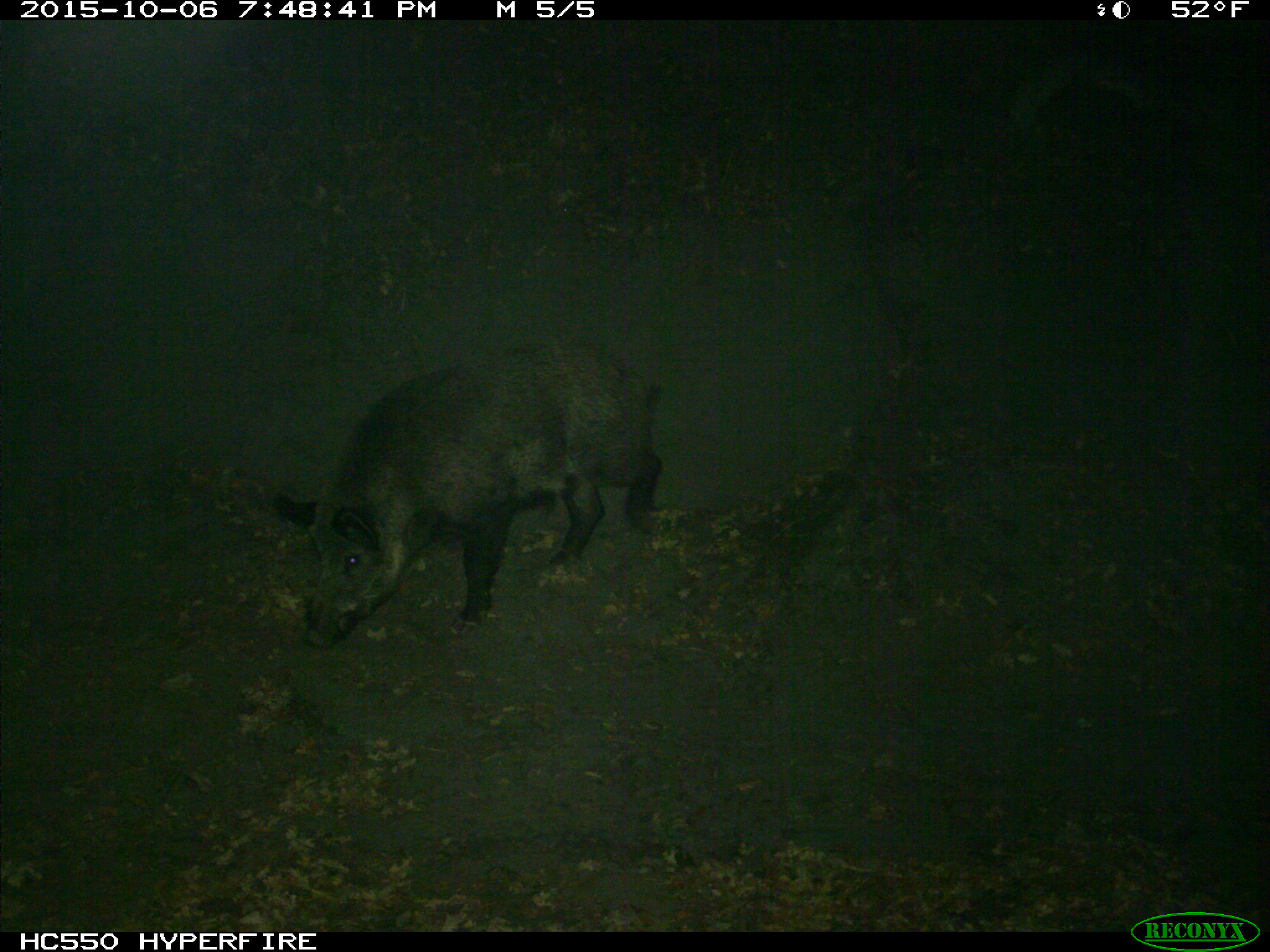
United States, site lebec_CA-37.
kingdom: Animalia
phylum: Chordata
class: Mammalia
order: Artiodactyla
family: Suidae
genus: Sus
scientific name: Sus scrofa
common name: wild boar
Sus scrofa (wild boar).